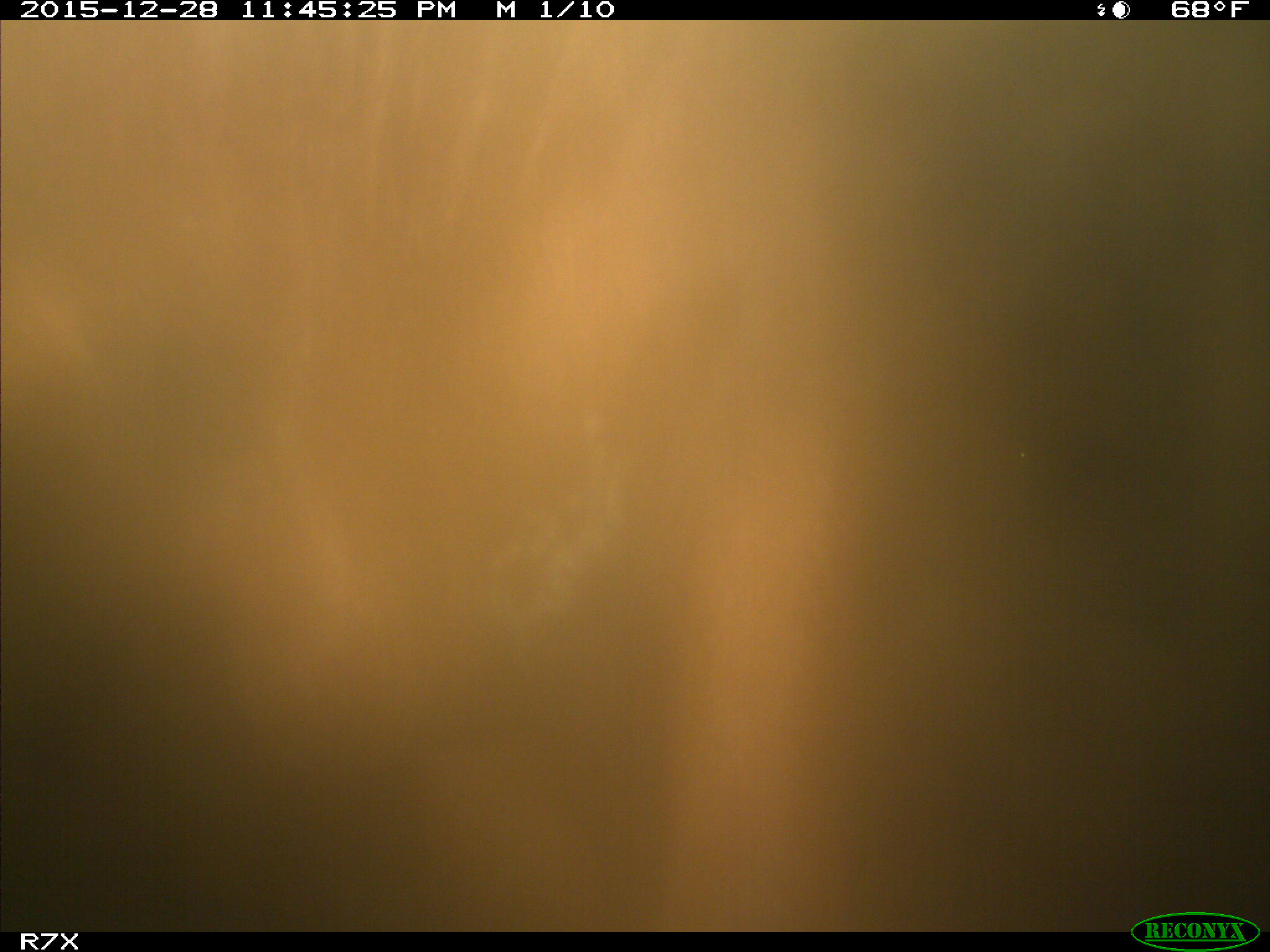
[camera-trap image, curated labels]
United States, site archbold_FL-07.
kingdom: Animalia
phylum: Chordata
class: Mammalia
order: Artiodactyla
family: Bovidae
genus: Bos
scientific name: Bos taurus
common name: domestic cow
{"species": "Bos taurus (domestic cow)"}